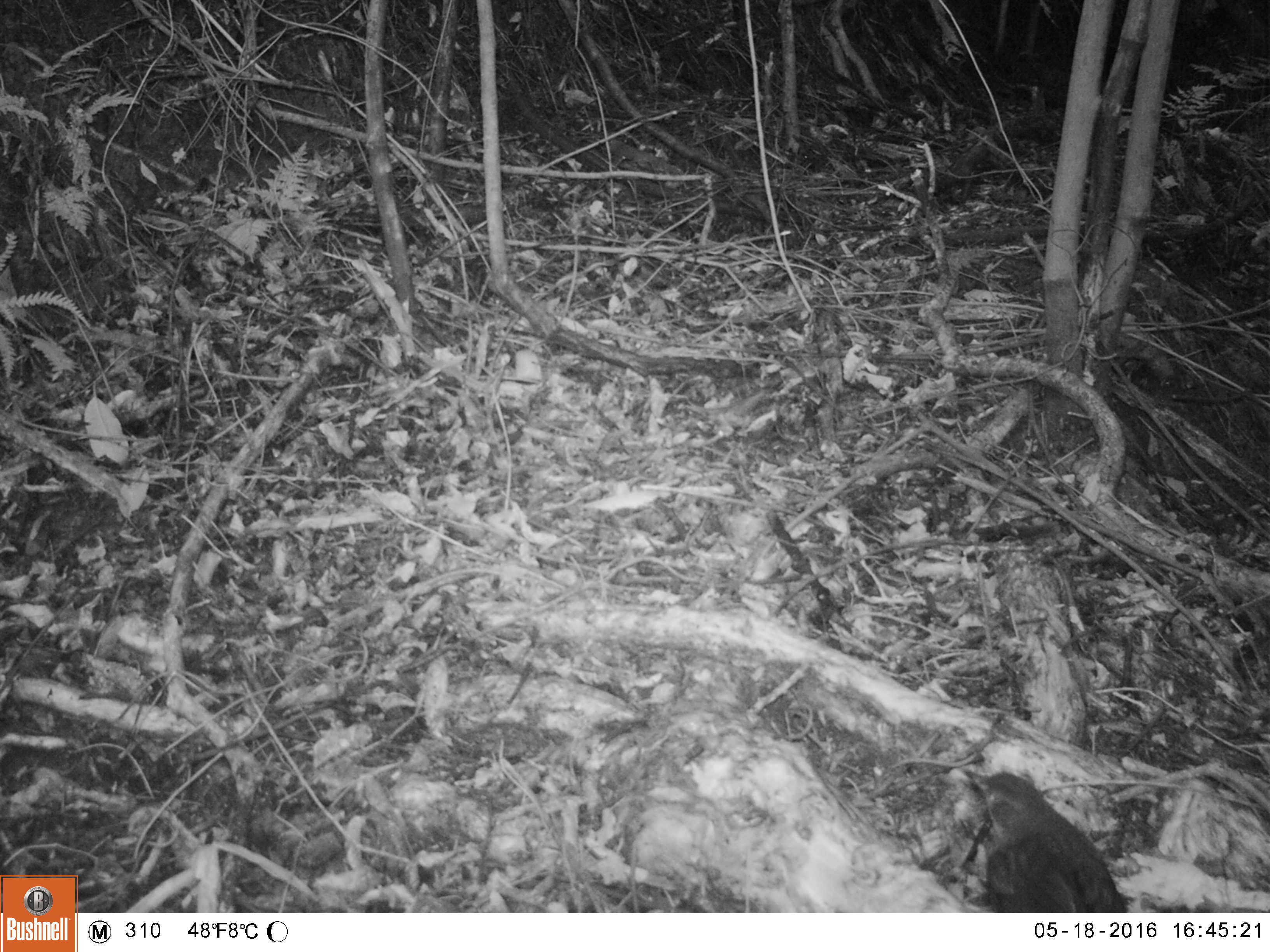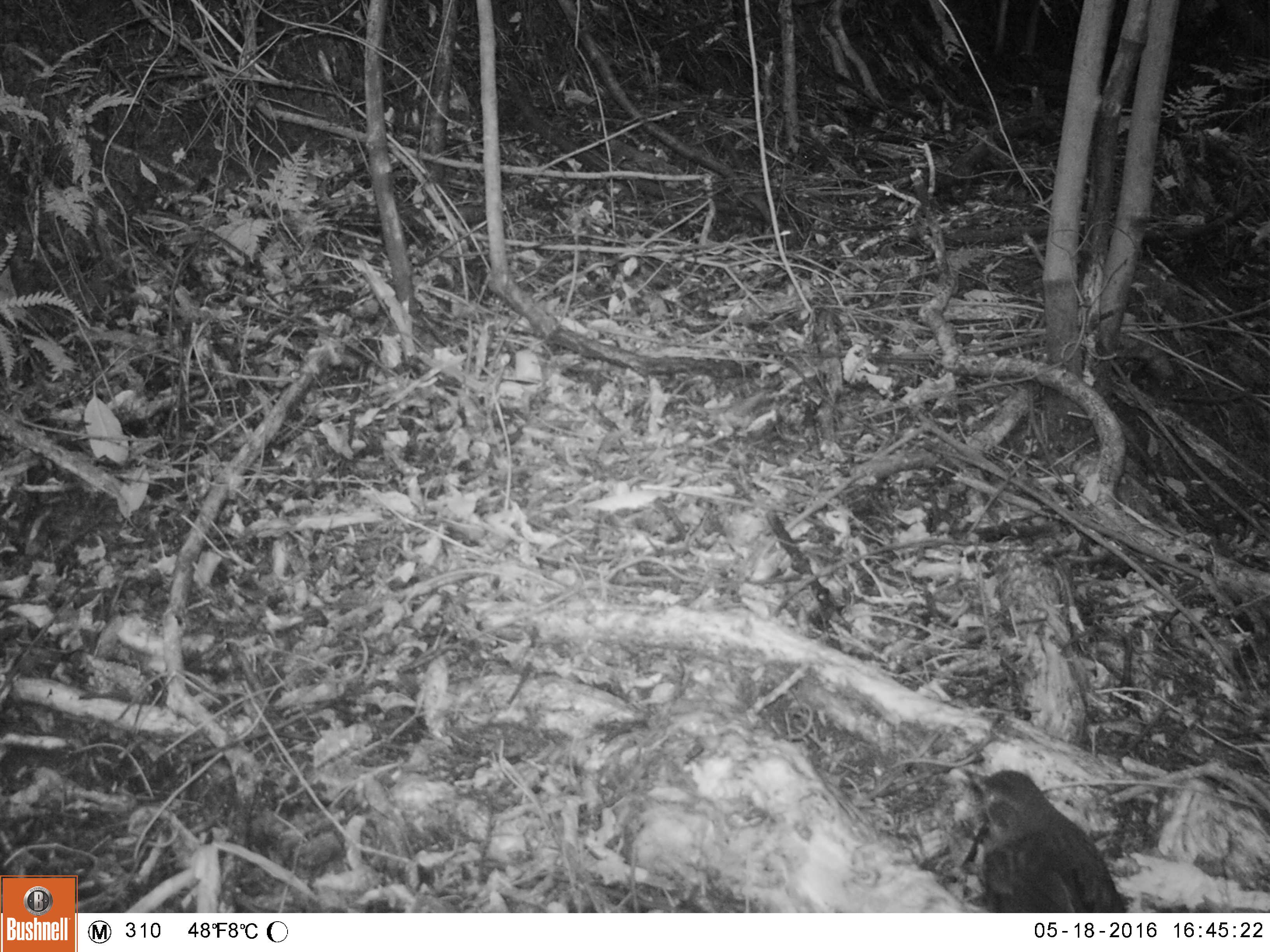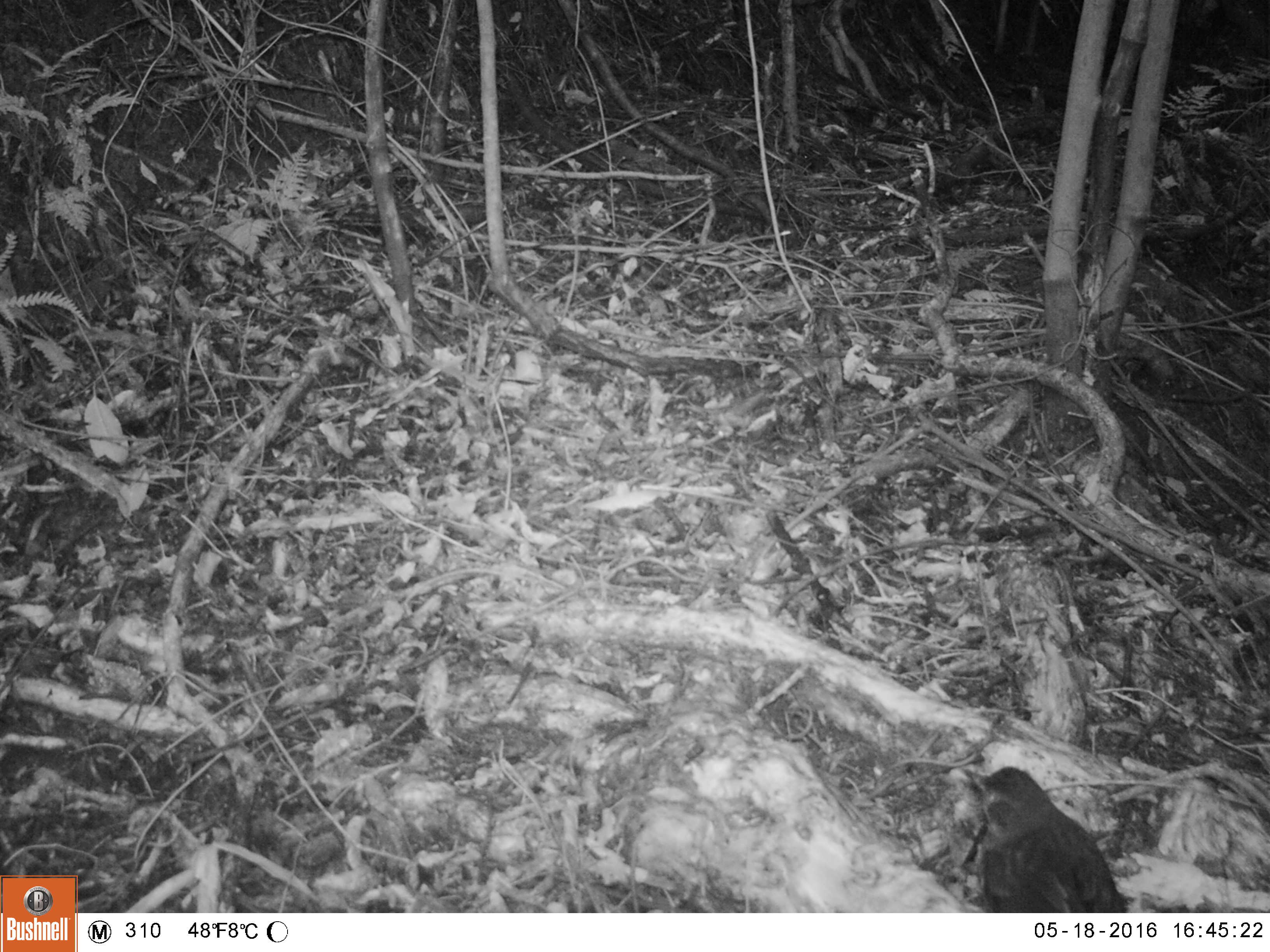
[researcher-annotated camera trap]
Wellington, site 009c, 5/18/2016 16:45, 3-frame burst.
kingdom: Animalia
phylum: Chordata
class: Aves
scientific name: Aves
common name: bird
Bird (Aves).